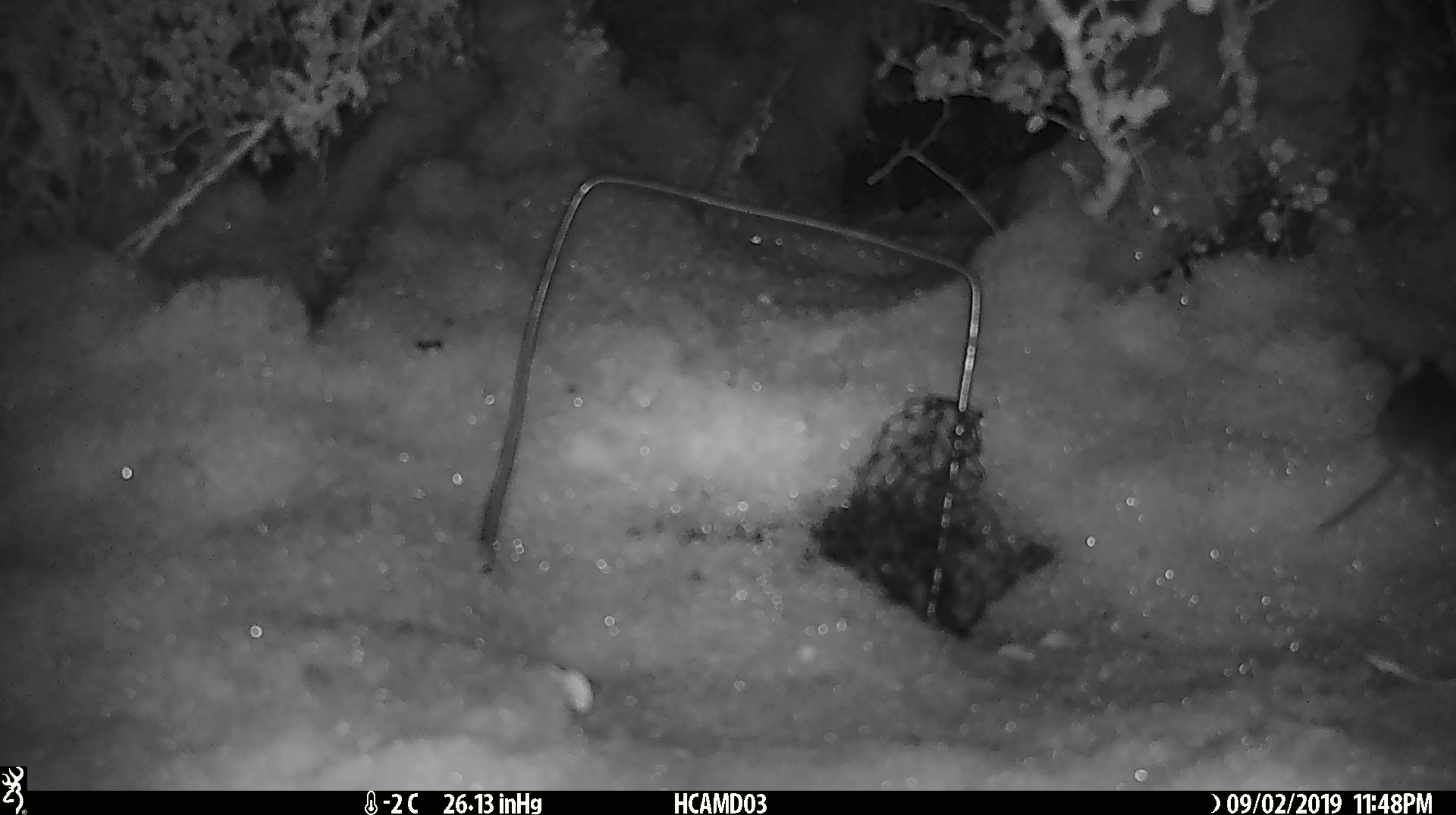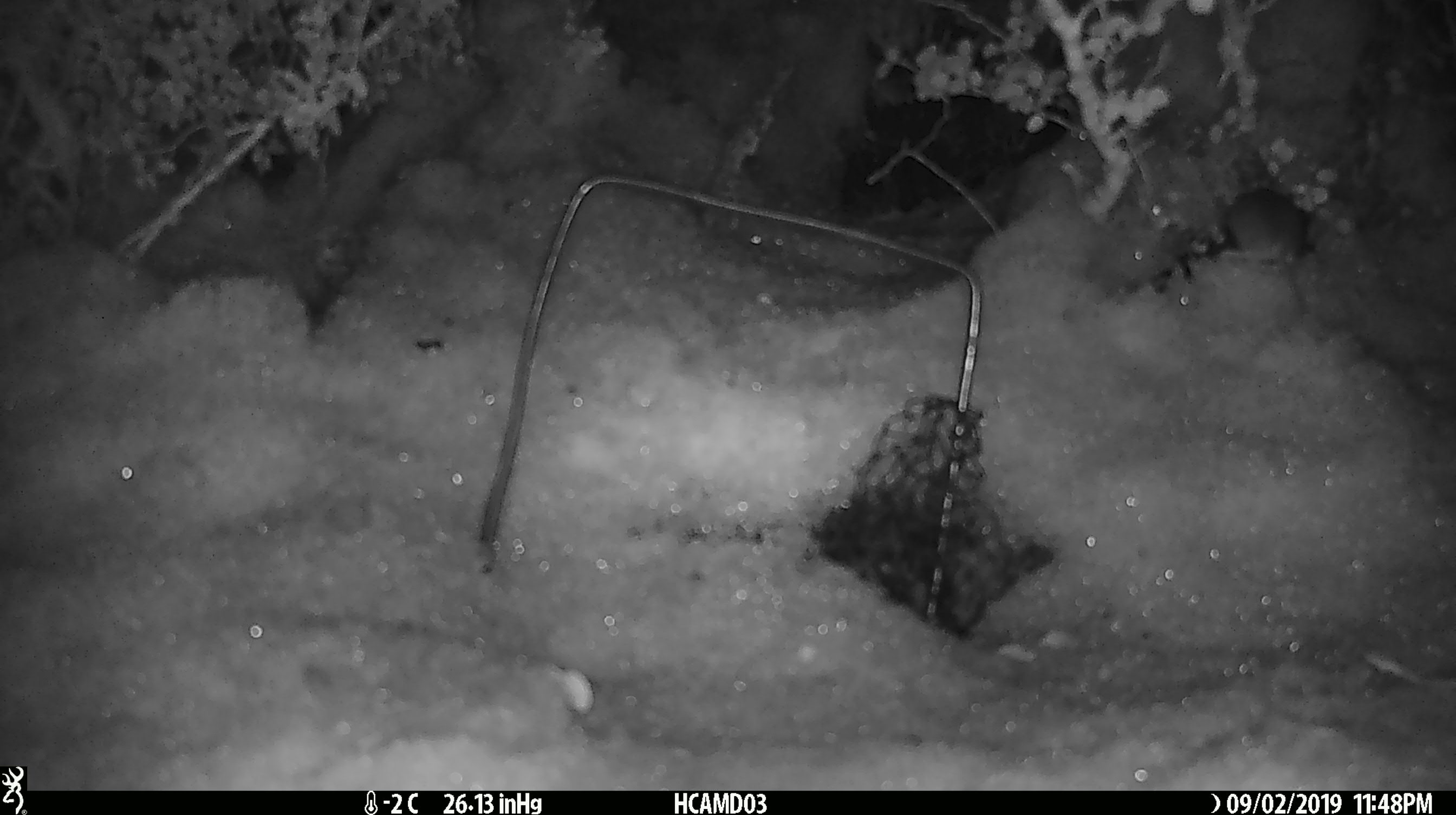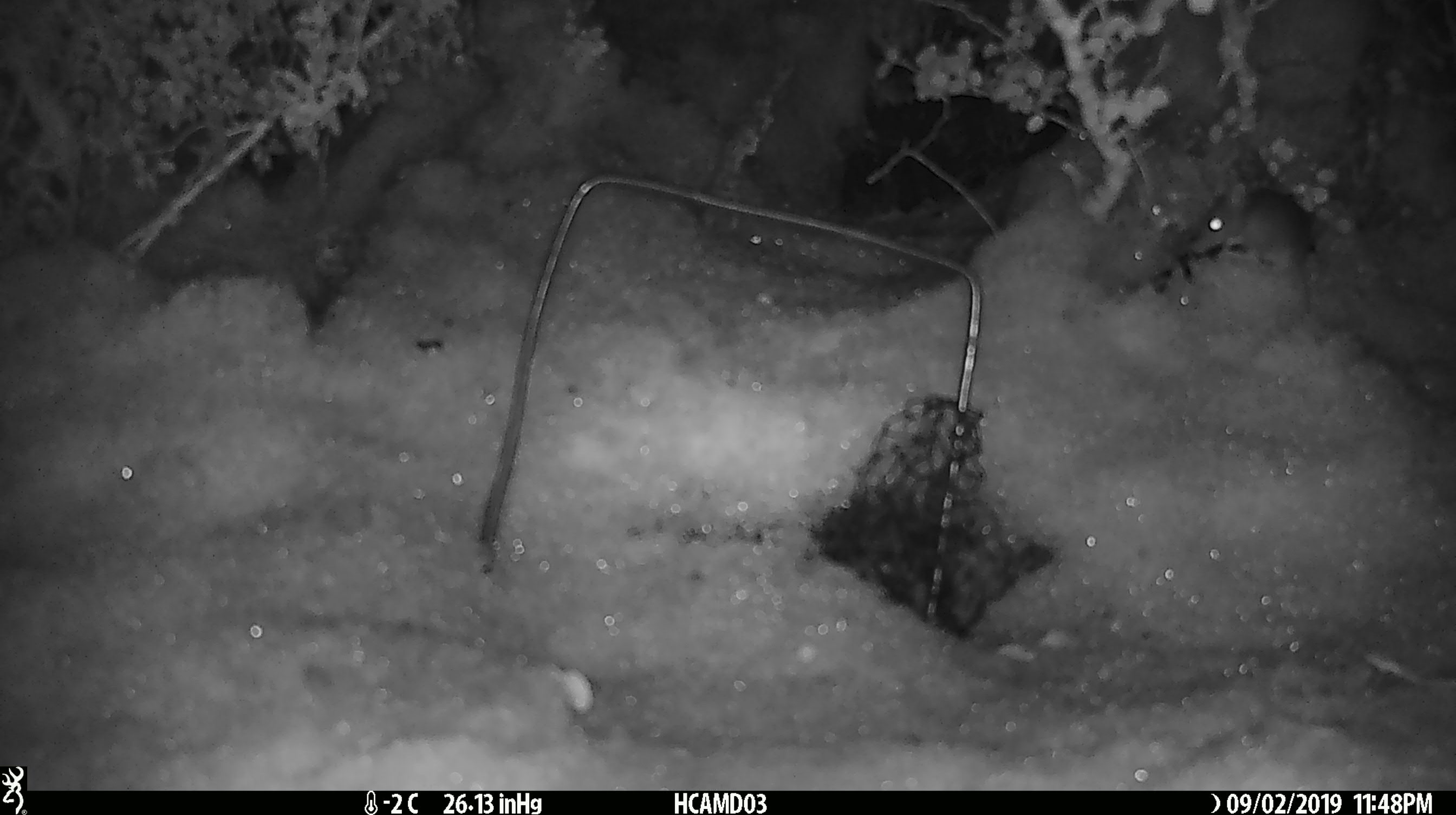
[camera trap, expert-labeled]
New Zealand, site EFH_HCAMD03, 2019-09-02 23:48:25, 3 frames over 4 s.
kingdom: Animalia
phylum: Chordata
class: Mammalia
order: Rodentia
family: Muridae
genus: Mus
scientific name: Mus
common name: mouse